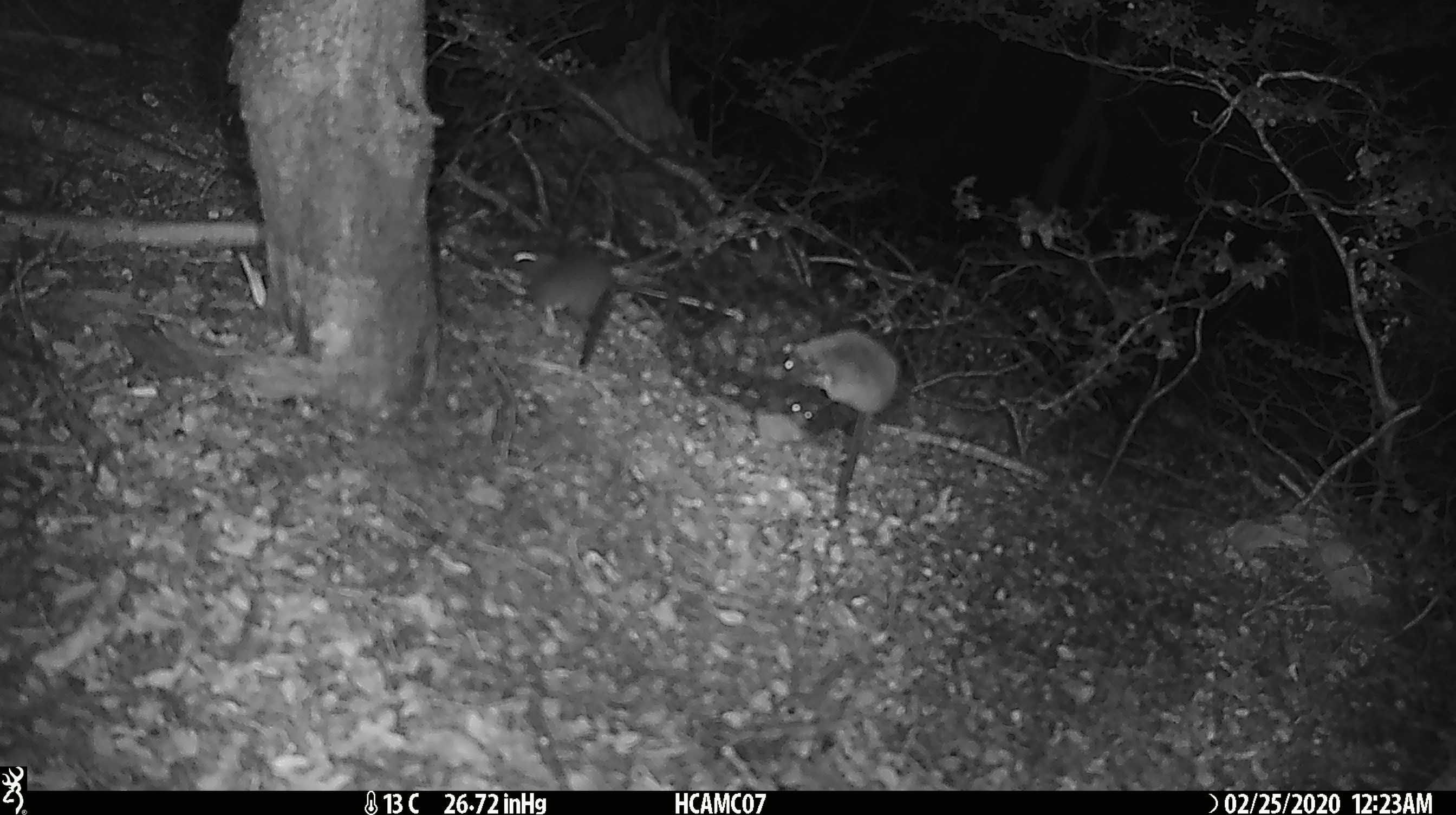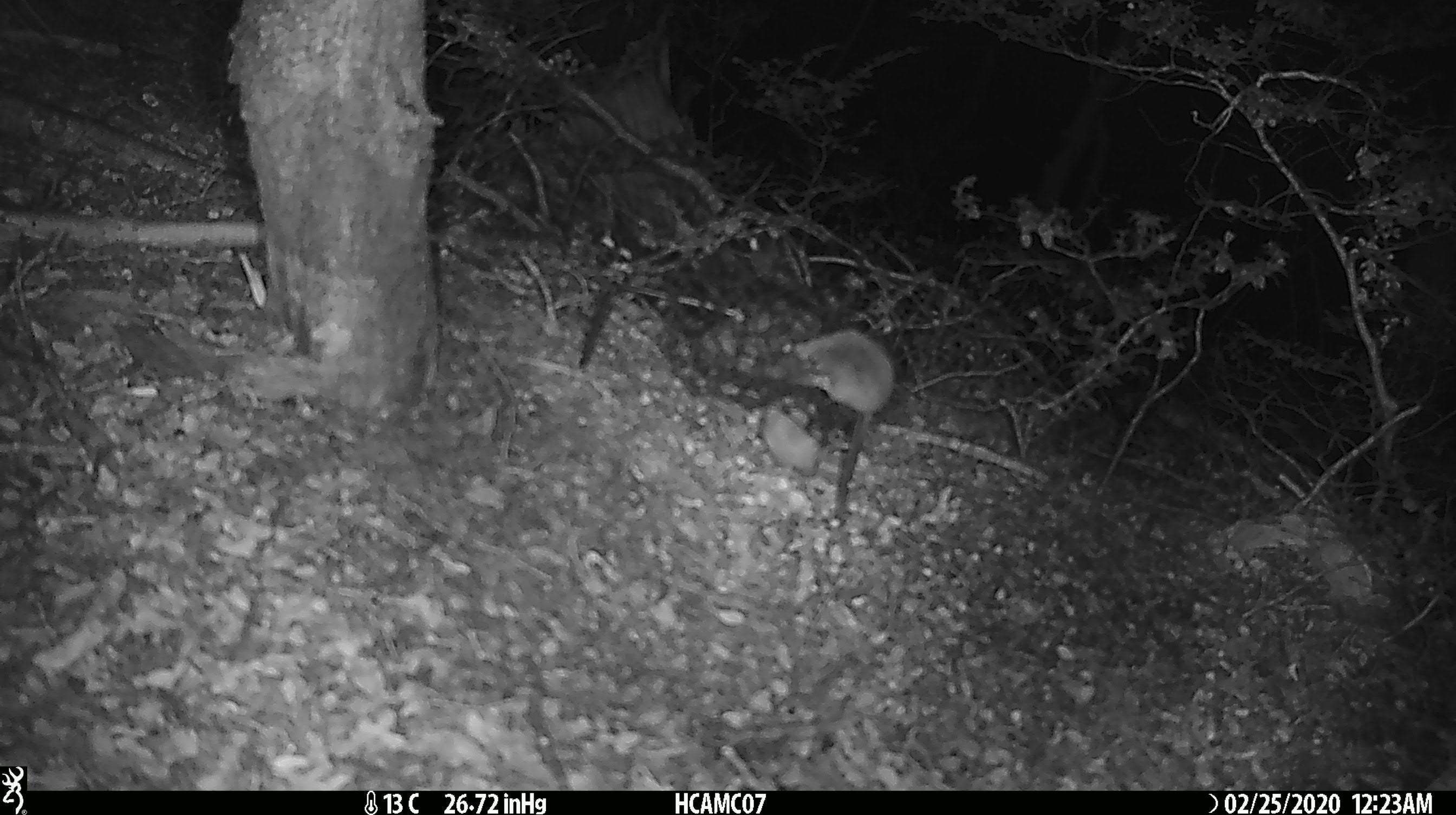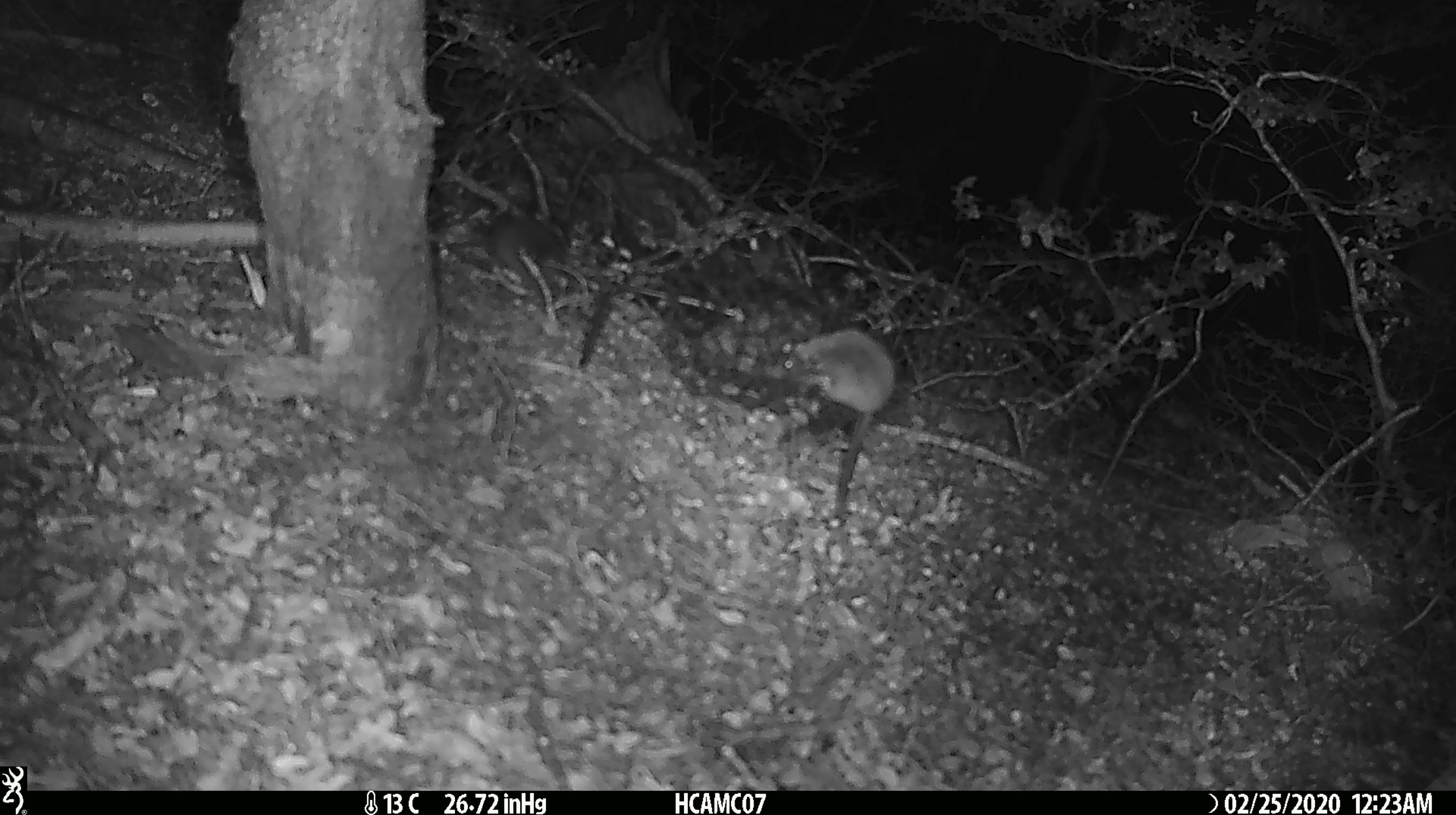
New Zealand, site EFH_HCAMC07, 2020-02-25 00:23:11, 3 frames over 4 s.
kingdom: Animalia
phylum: Chordata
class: Mammalia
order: Rodentia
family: Muridae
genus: Mus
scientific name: Mus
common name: mouse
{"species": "mouse (Mus)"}